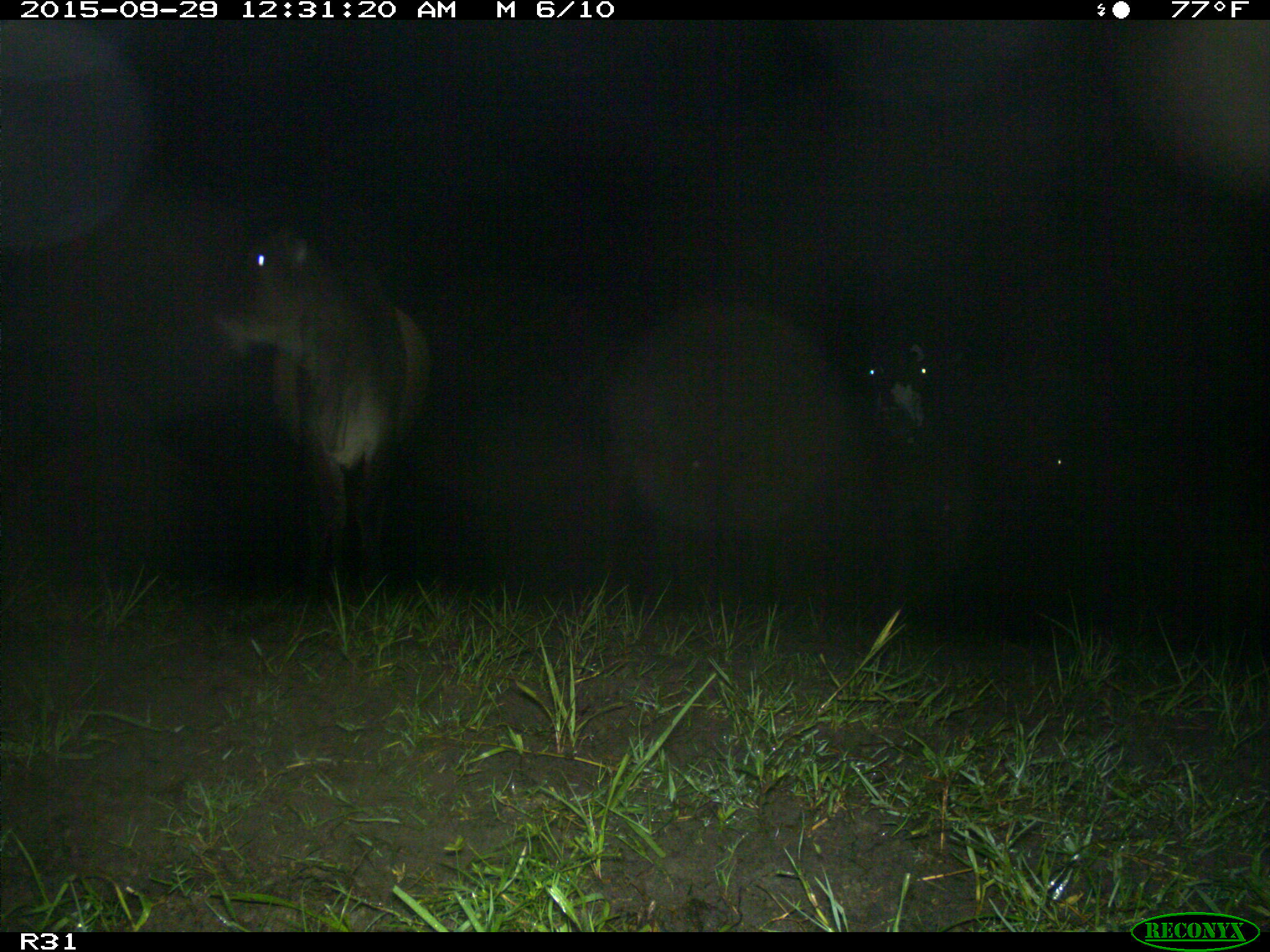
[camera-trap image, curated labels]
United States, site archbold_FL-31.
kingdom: Animalia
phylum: Chordata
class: Mammalia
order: Artiodactyla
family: Bovidae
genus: Bos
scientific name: Bos taurus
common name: domestic cow